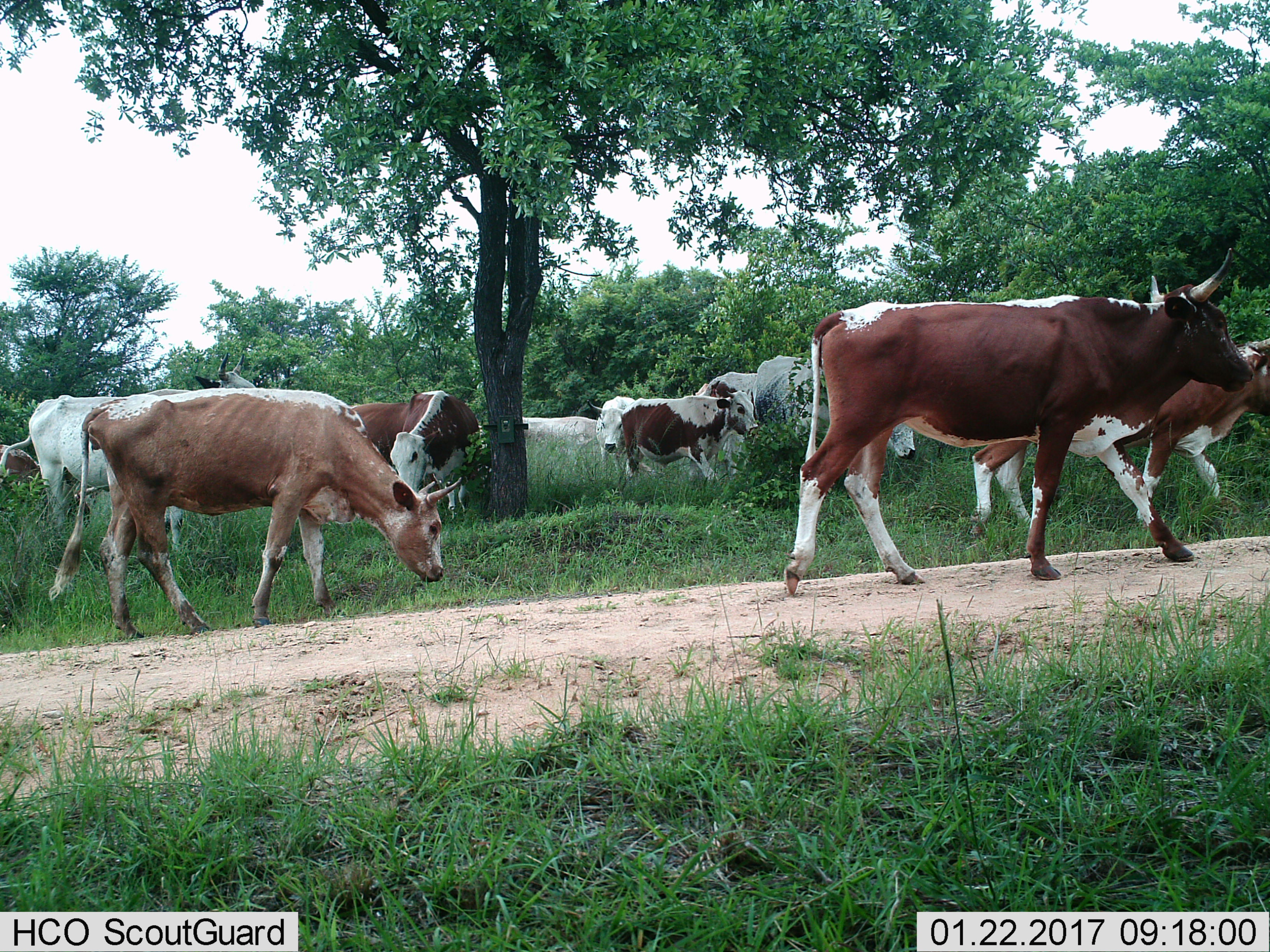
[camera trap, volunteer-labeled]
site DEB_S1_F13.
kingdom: Animalia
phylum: Chordata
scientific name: Vertebrata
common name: domestic animal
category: domesticanimal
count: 11-50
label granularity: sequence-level